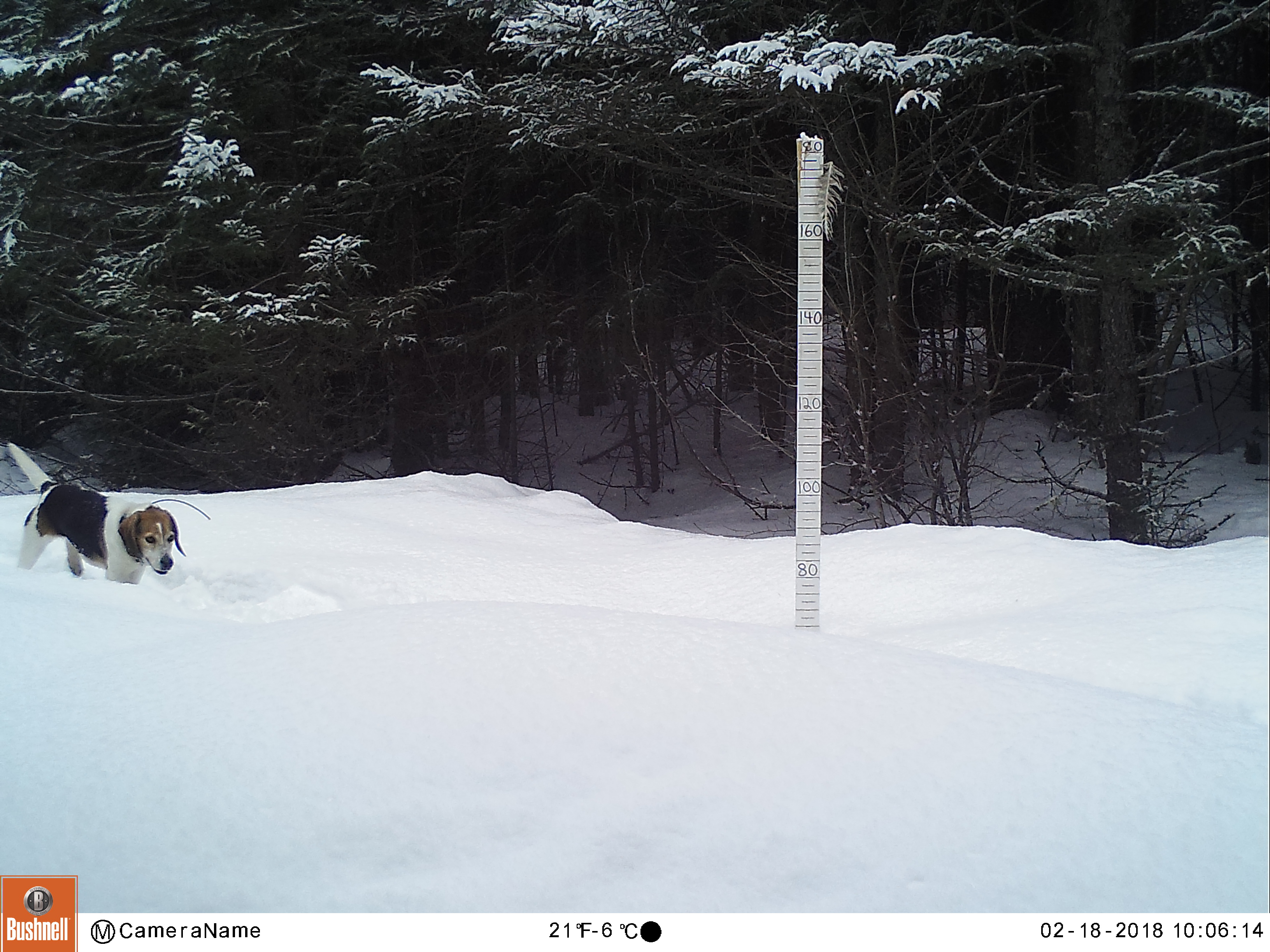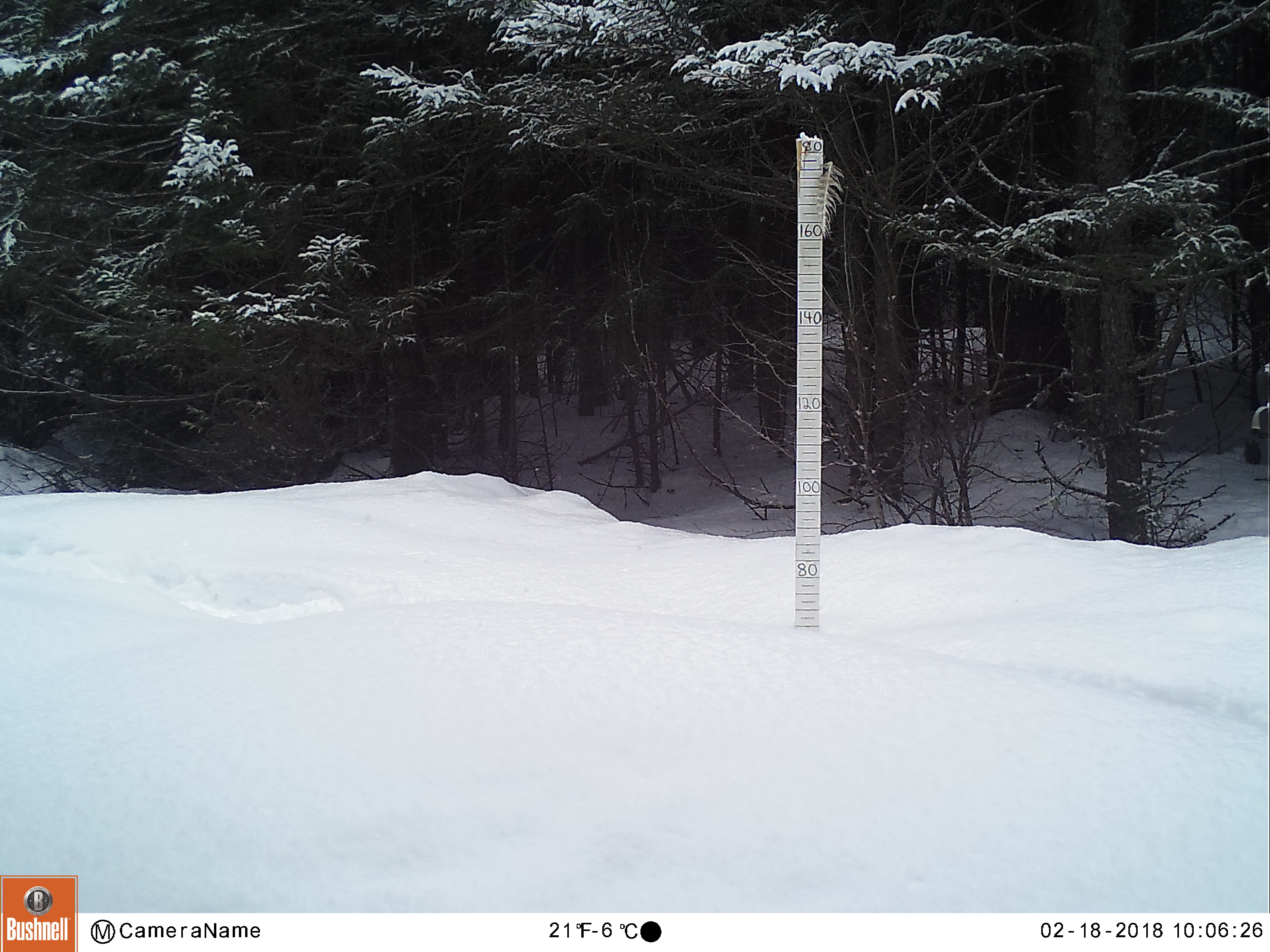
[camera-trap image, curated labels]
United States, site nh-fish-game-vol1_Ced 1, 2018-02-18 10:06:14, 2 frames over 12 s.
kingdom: Animalia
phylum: Chordata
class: Mammalia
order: Carnivora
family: Canidae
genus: Canis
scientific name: Canis familiaris familiaris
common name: domestic dog